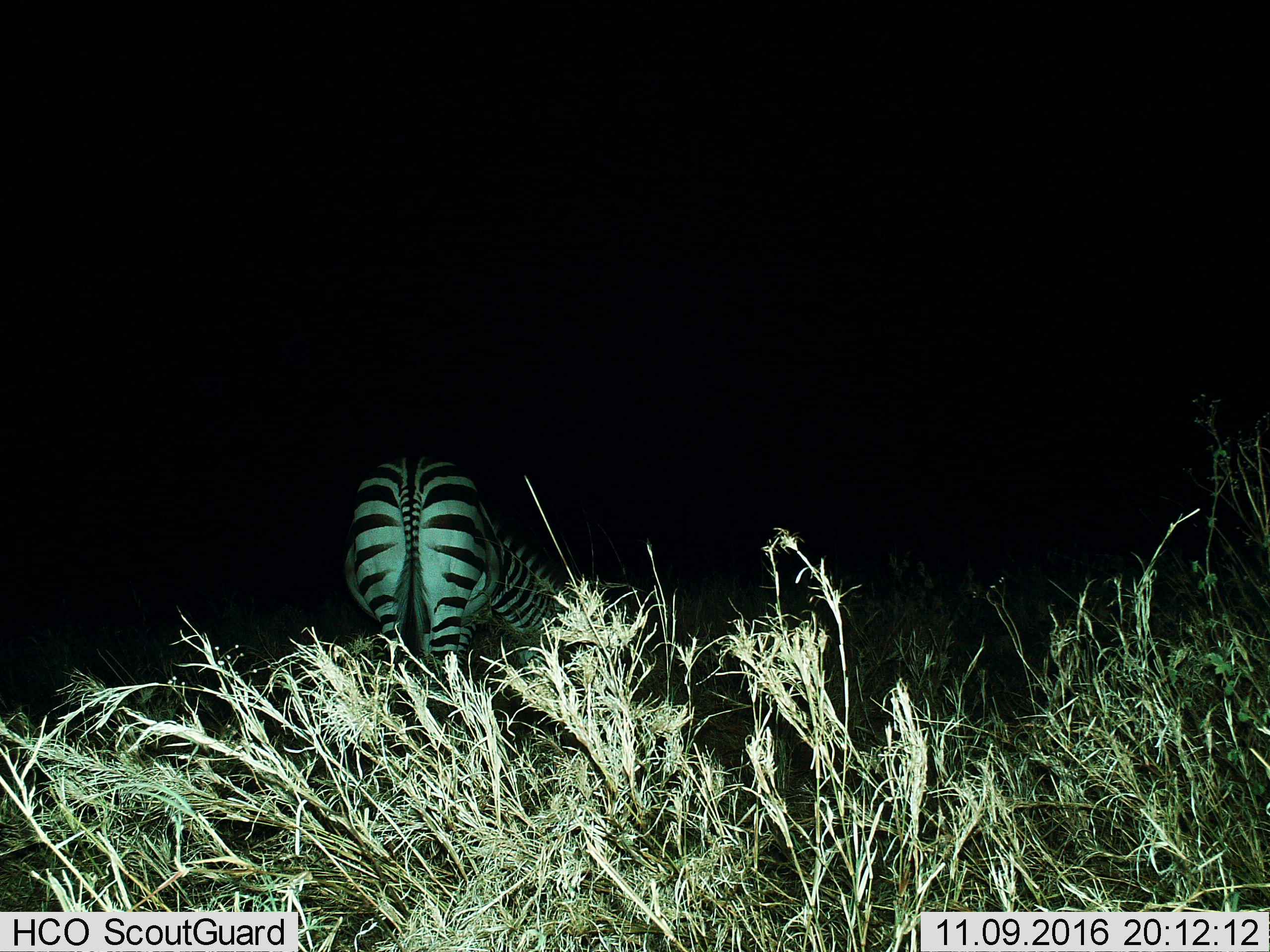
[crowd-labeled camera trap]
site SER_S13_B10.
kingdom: Animalia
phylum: Chordata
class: Mammalia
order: Perissodactyla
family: Equidae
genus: Equus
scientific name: Equus quagga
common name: plains zebra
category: zebraplains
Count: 1.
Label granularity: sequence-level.